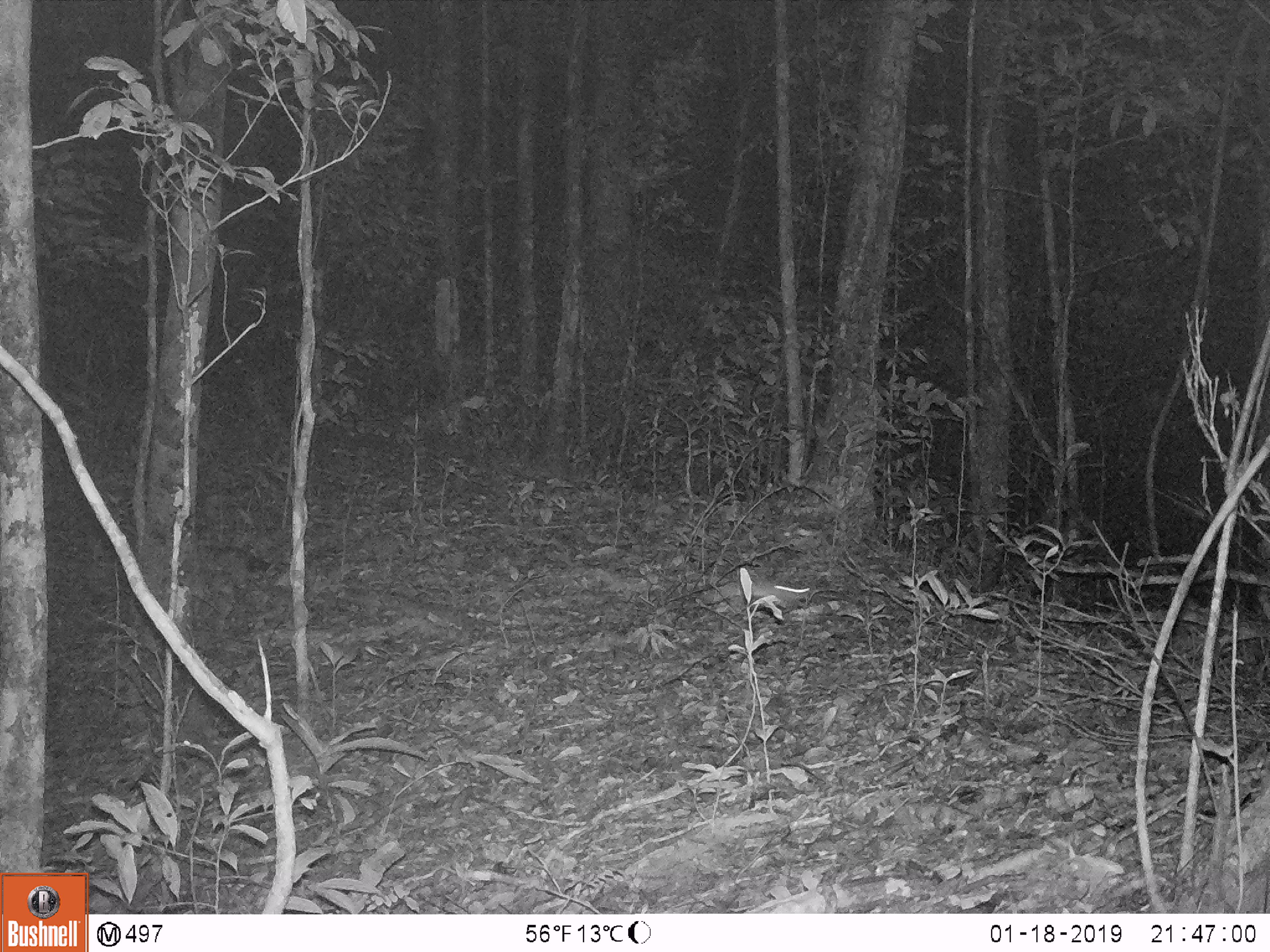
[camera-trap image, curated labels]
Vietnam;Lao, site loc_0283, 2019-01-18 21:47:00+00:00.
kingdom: Animalia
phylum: Chordata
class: Mammalia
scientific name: Mammalia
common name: mammal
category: unidentified small mammal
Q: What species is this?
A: Unidentified small mammal (mammal) (Mammalia).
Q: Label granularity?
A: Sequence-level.